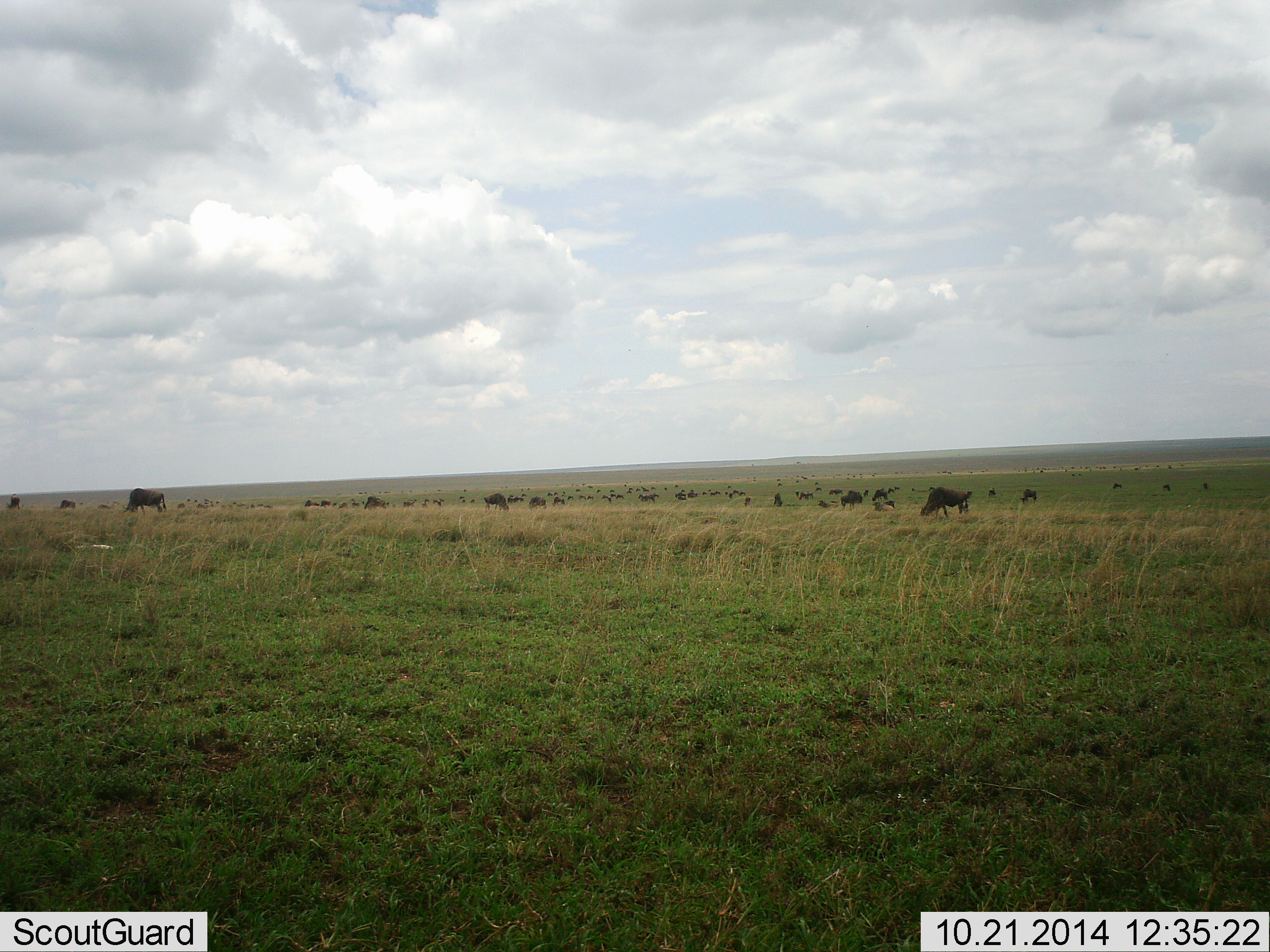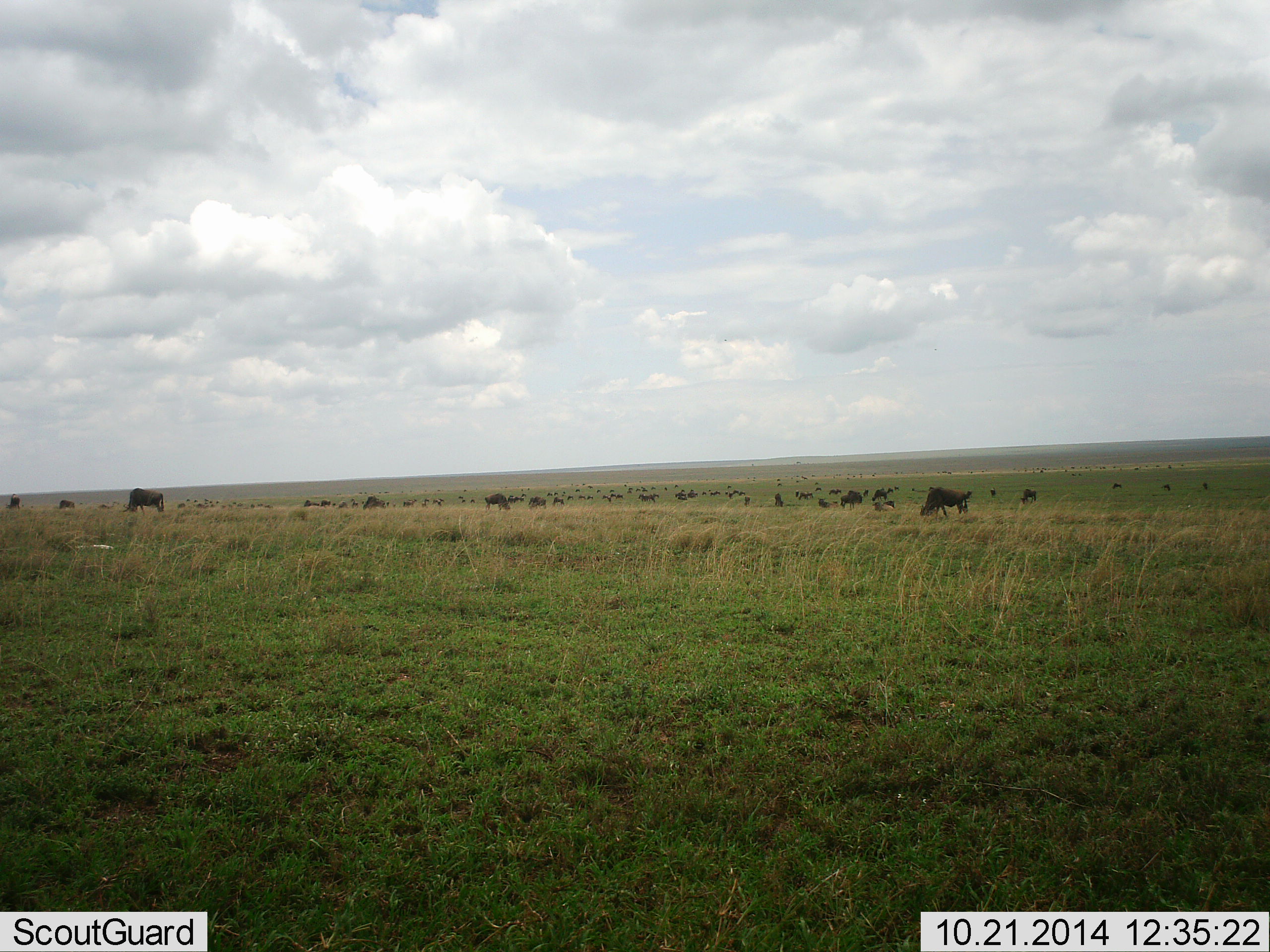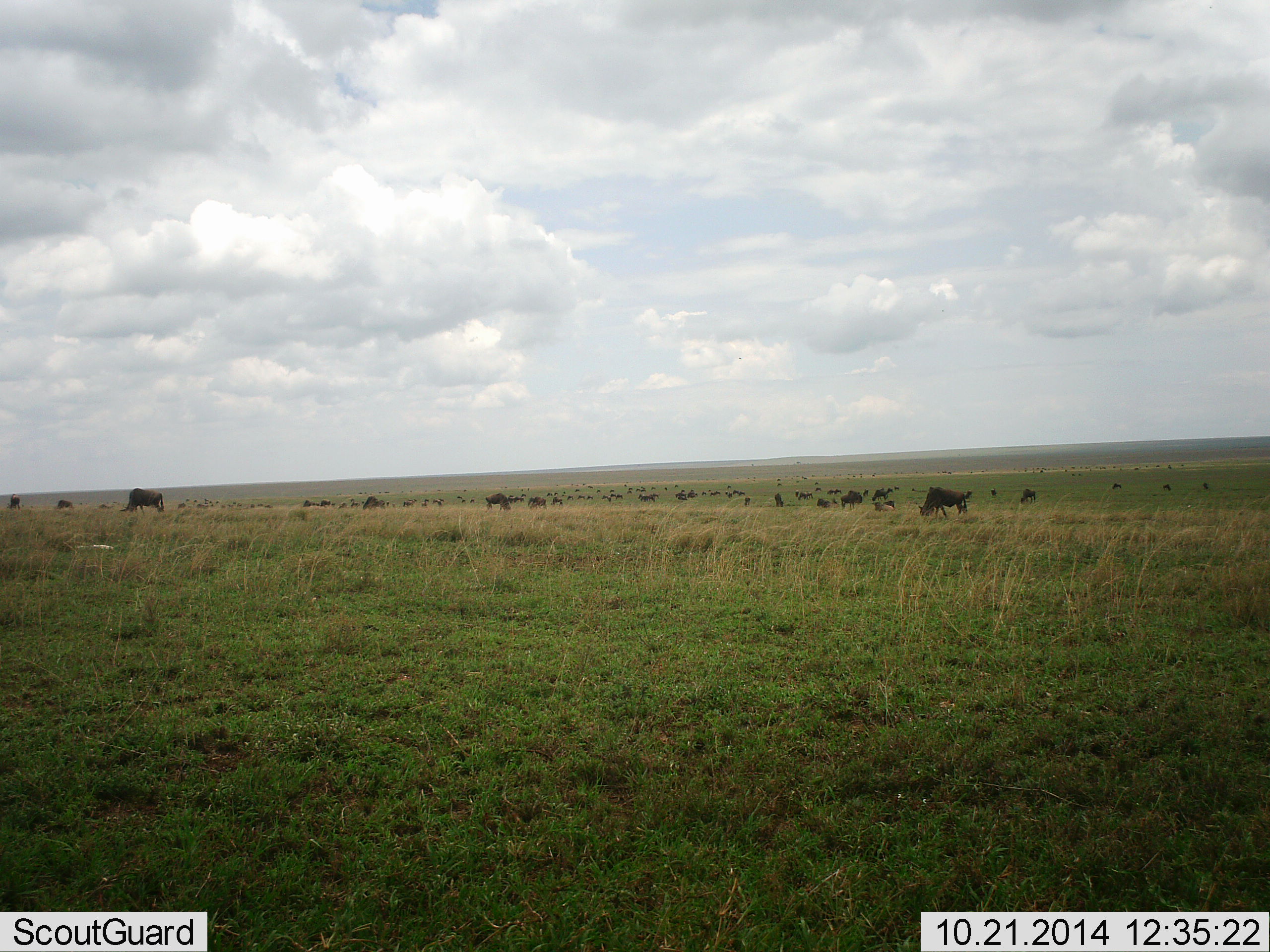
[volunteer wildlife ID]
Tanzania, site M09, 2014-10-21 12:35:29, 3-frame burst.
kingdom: Animalia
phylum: Chordata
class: Mammalia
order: Artiodactyla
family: Bovidae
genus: Connochaetes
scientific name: Connochaetes taurinus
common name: blue wildebeest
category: wildebeest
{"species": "wildebeest (blue wildebeest) (Connochaetes taurinus)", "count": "11-50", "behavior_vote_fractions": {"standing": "70%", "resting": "20%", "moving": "50%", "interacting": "10%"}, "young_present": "0%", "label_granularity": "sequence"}